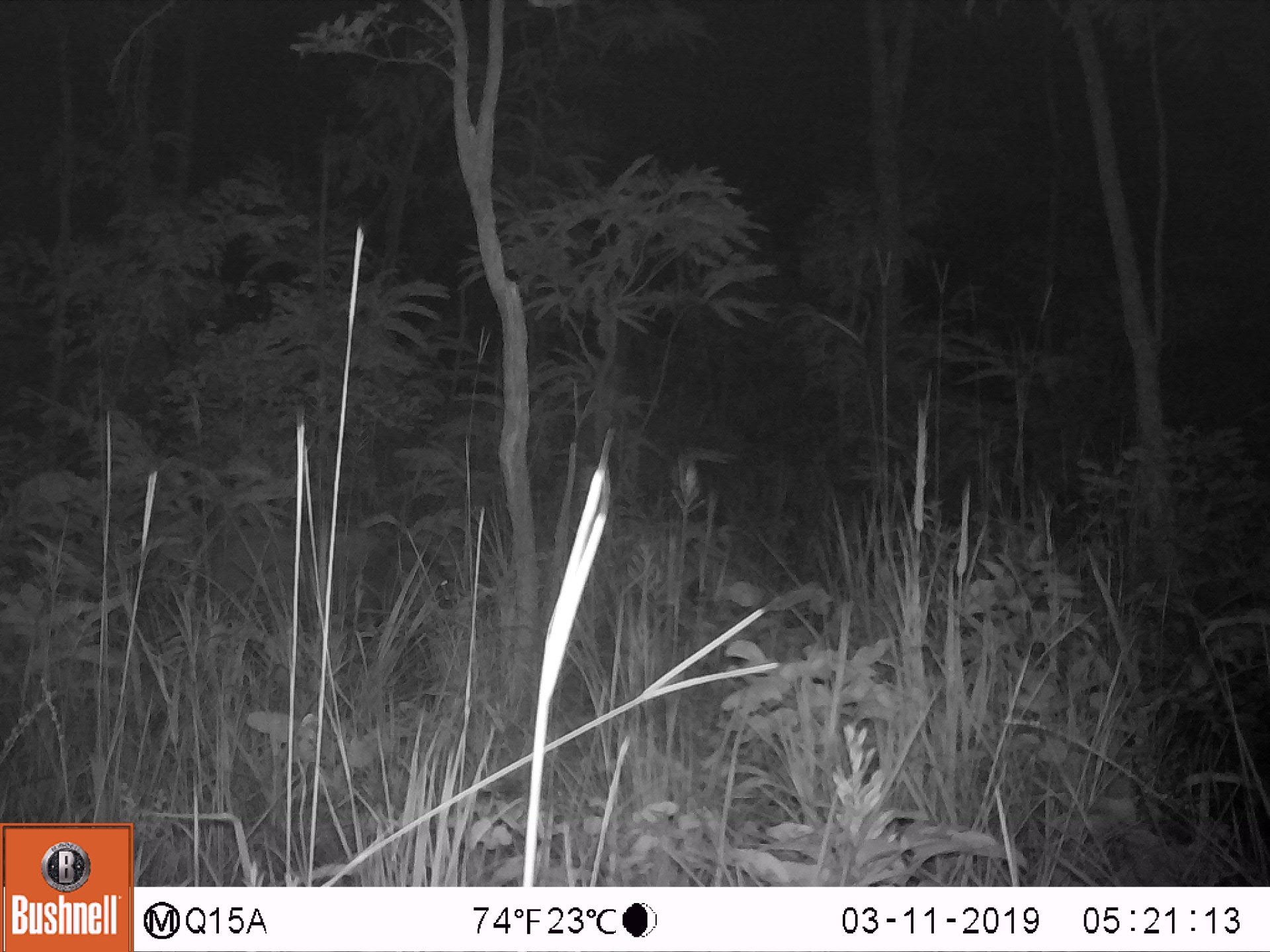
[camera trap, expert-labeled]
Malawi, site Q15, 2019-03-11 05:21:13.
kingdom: Animalia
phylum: Chordata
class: Mammalia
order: Artiodactyla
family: Suidae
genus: Potamochoerus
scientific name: Potamochoerus larvatus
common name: bushpig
Bushpig (Potamochoerus larvatus), count 1.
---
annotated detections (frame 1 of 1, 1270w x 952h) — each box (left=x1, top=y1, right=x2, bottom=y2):
bushpig: (left=217, top=526, right=455, bottom=637)